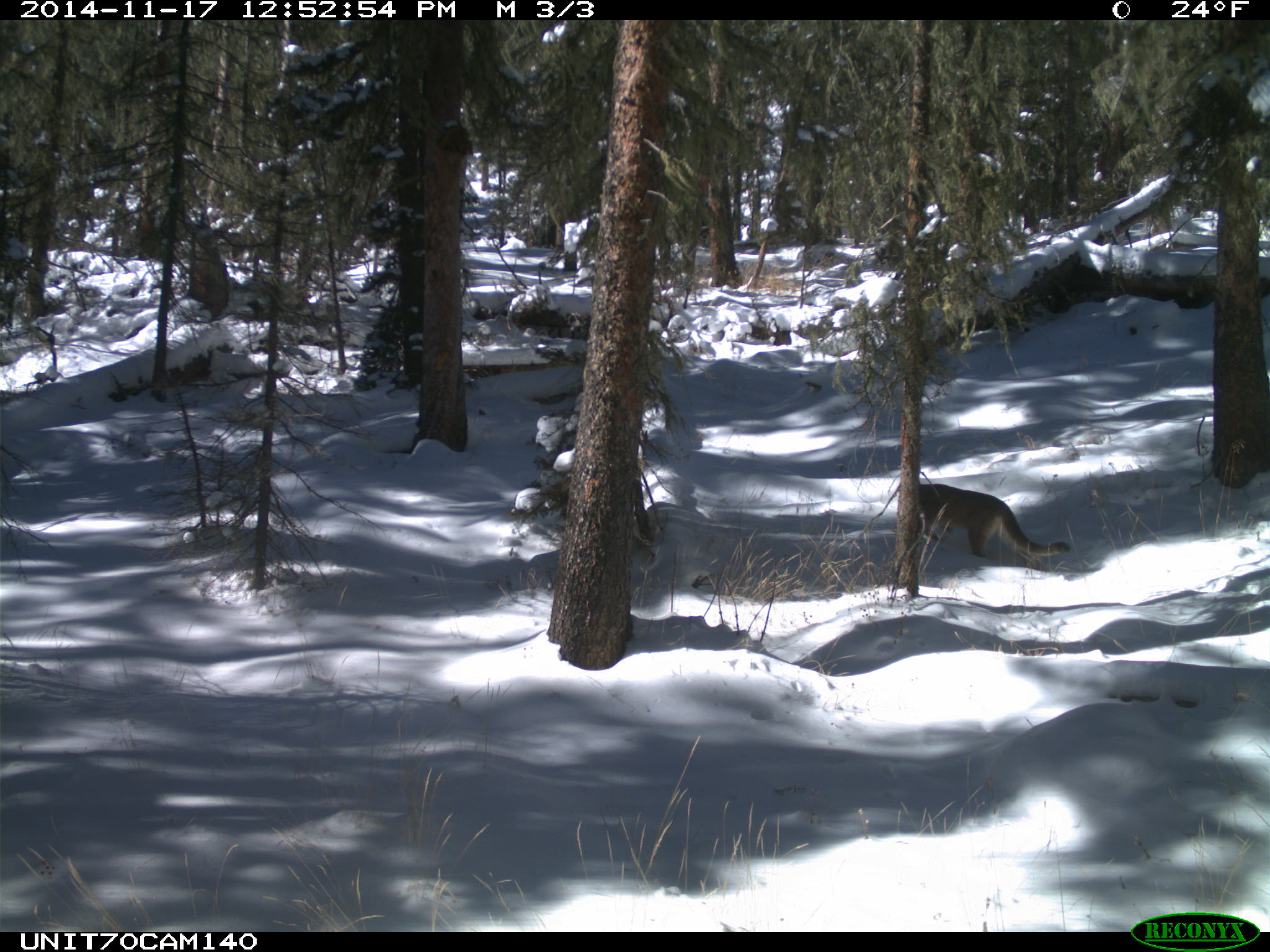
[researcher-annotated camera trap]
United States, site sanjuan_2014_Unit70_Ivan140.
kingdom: Animalia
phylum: Chordata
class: Mammalia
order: Carnivora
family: Felidae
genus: Puma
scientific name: Puma concolor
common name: mountain lion